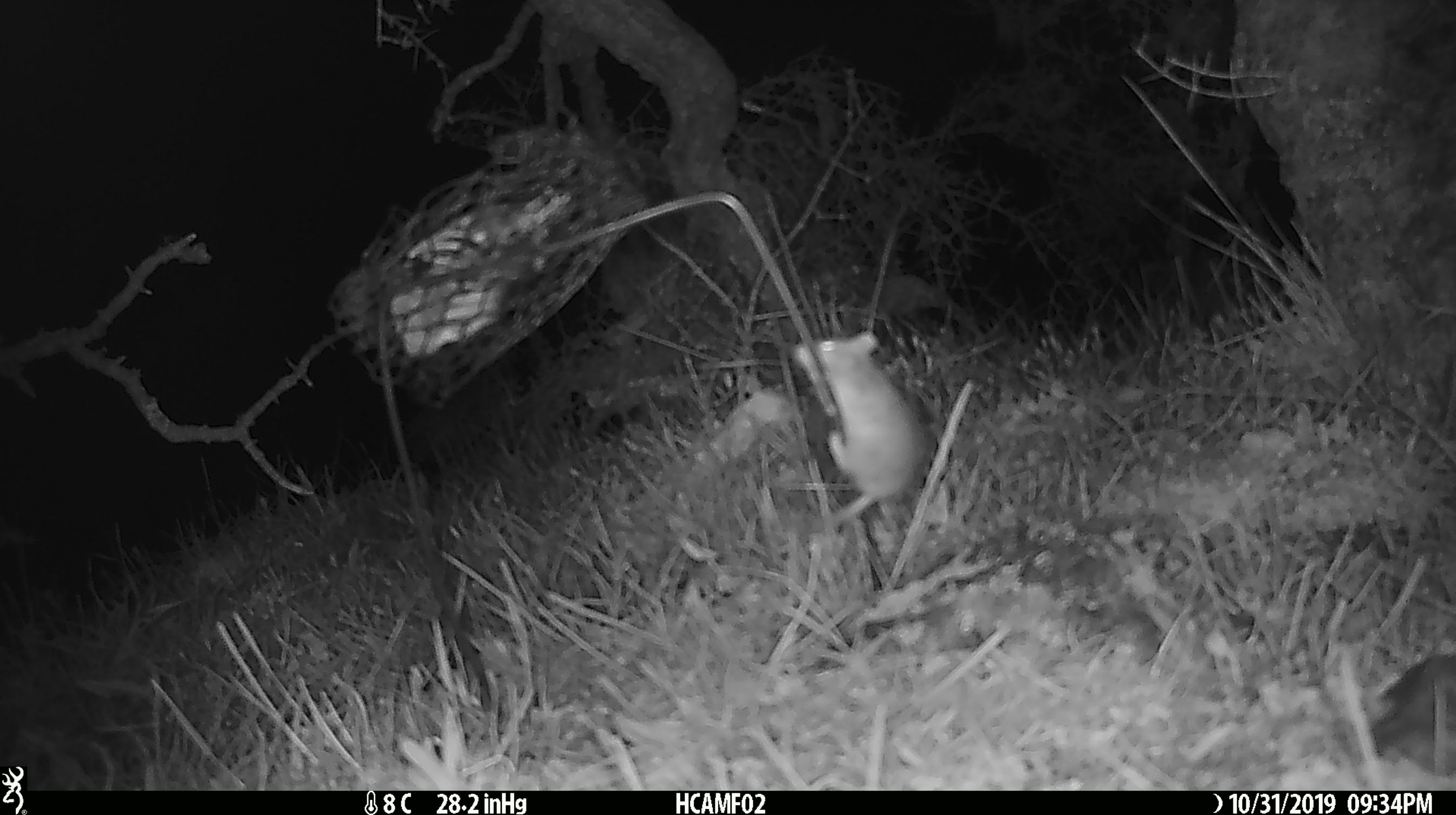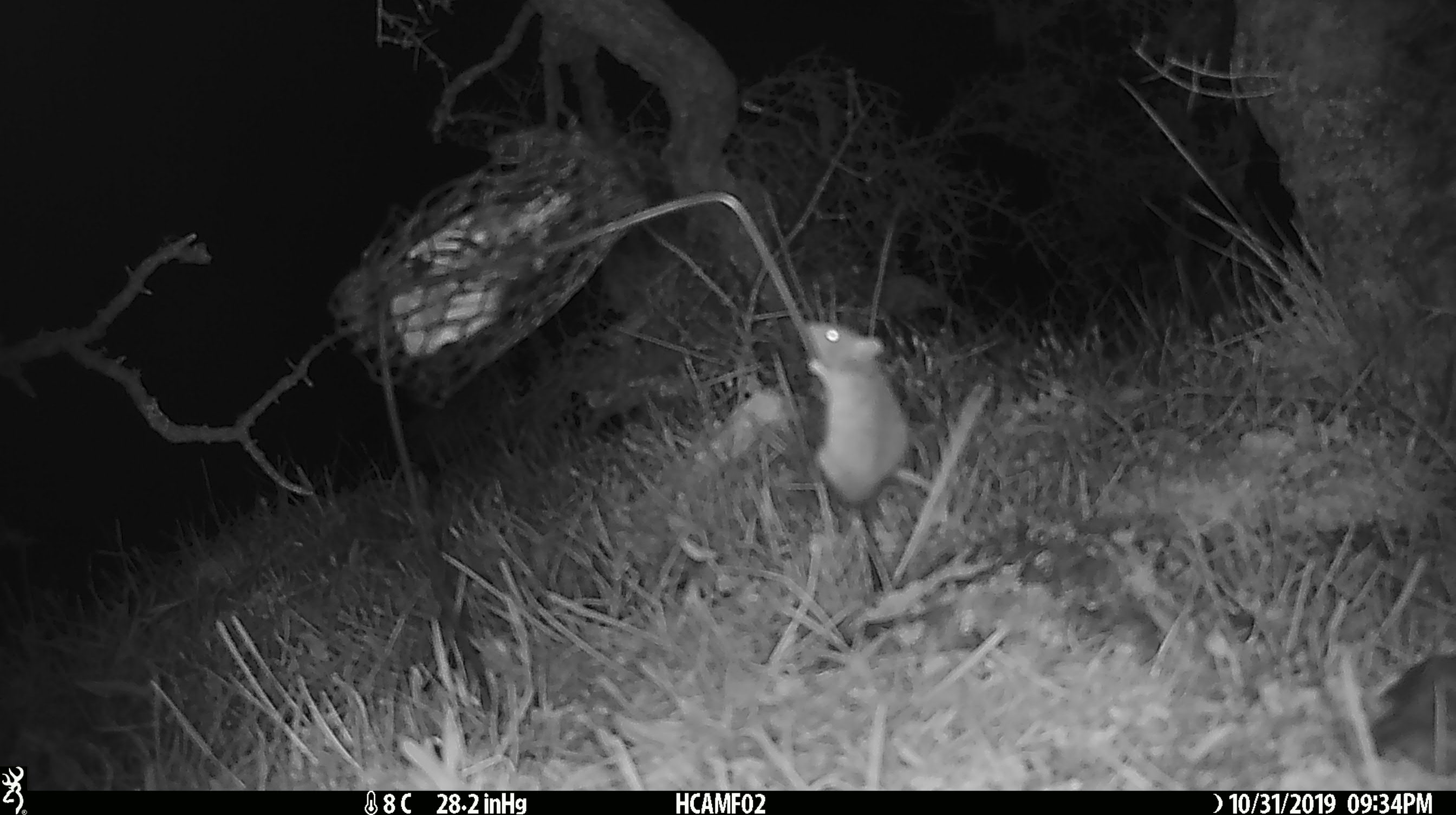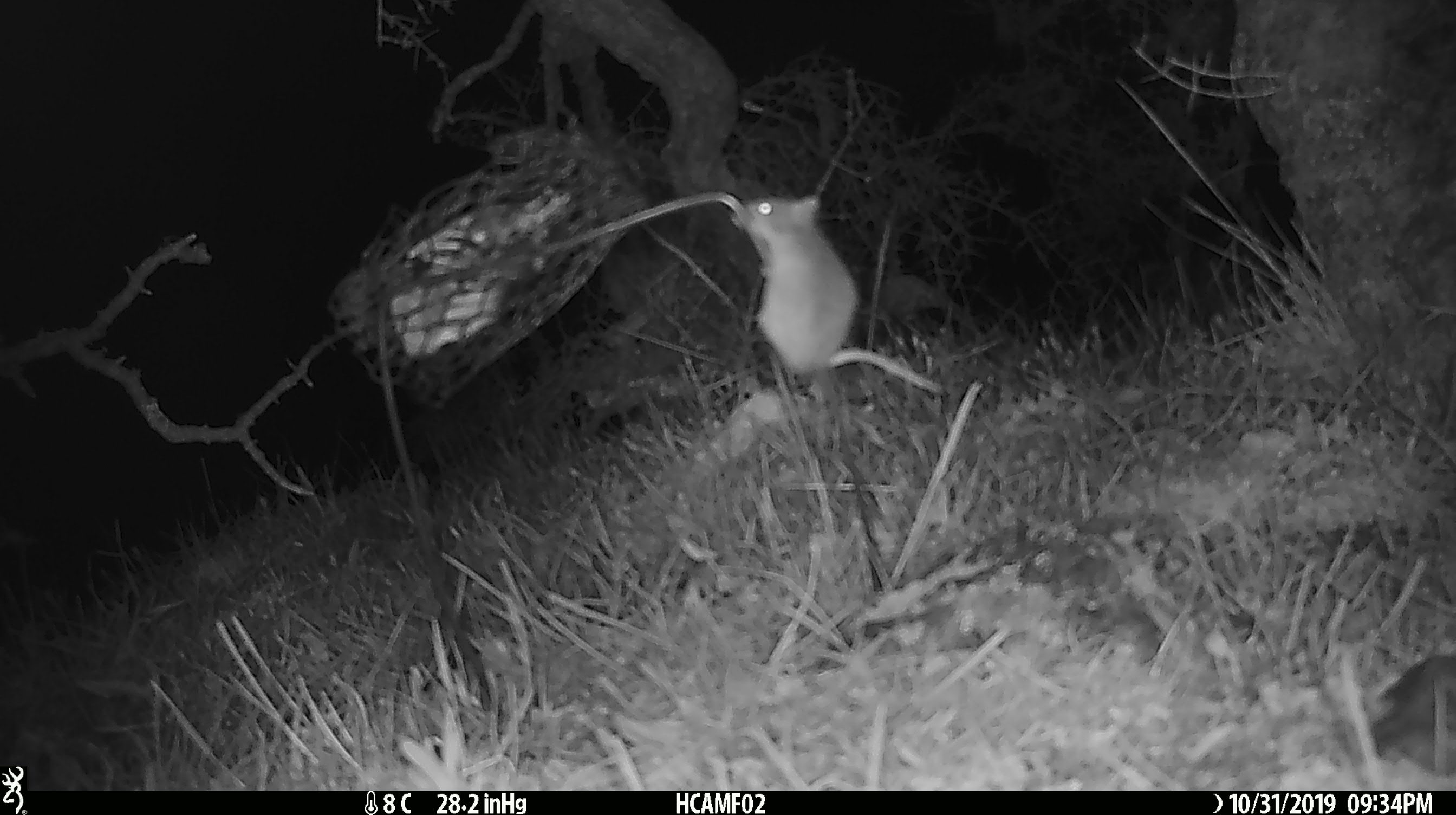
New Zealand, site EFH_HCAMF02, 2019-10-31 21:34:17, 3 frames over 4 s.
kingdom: Animalia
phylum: Chordata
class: Mammalia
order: Rodentia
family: Muridae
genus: Mus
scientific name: Mus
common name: mouse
Mouse (Mus).